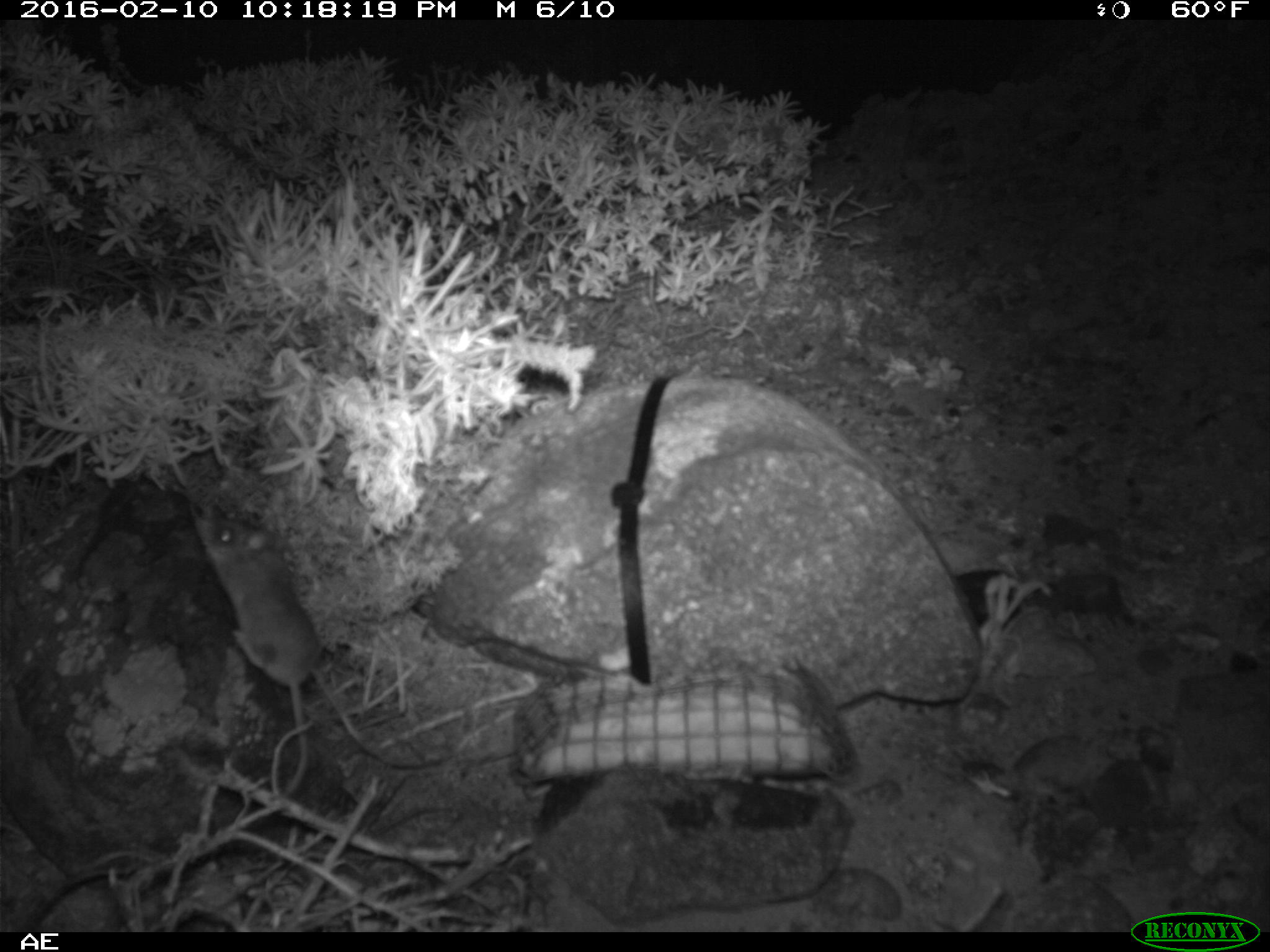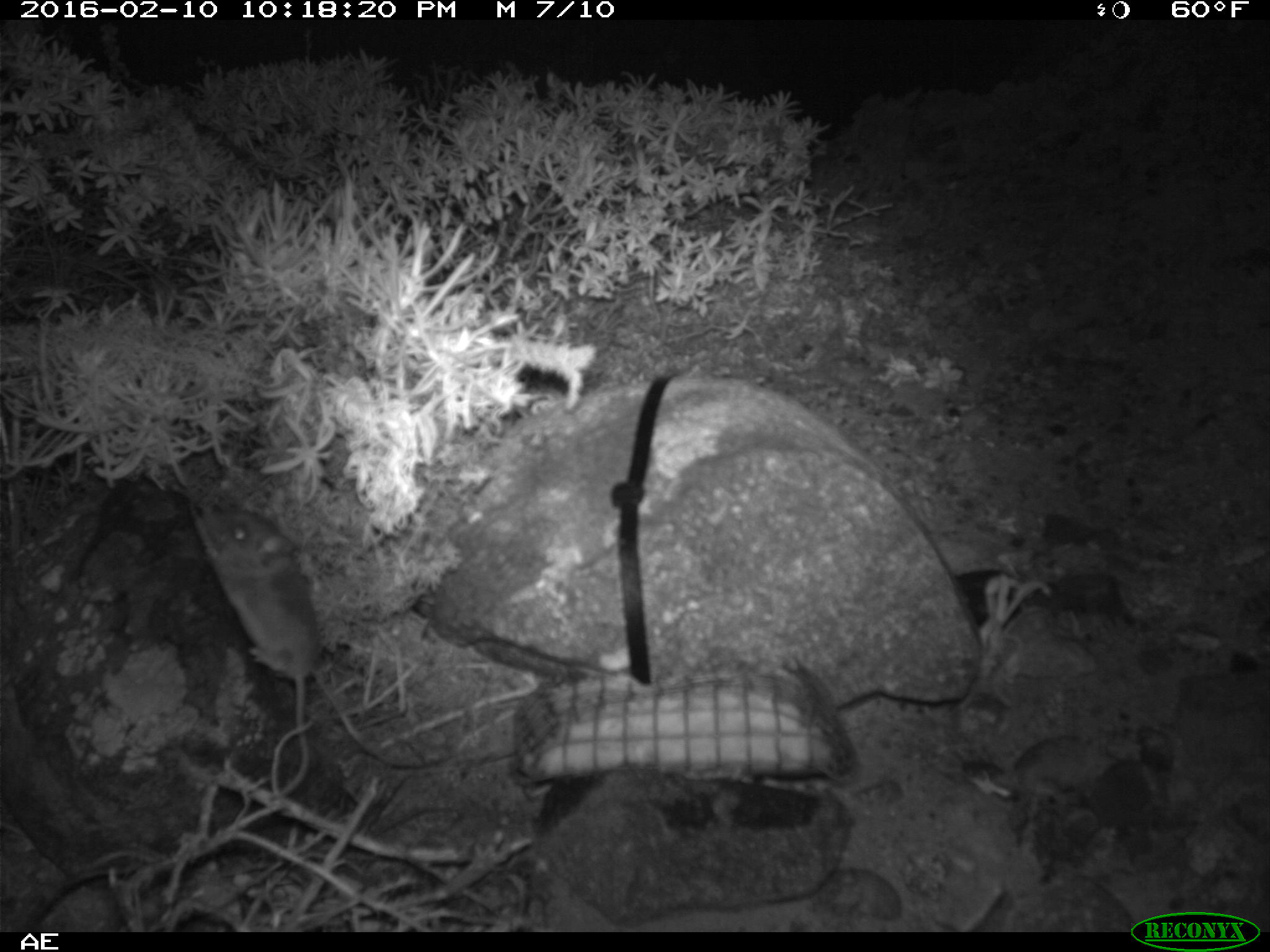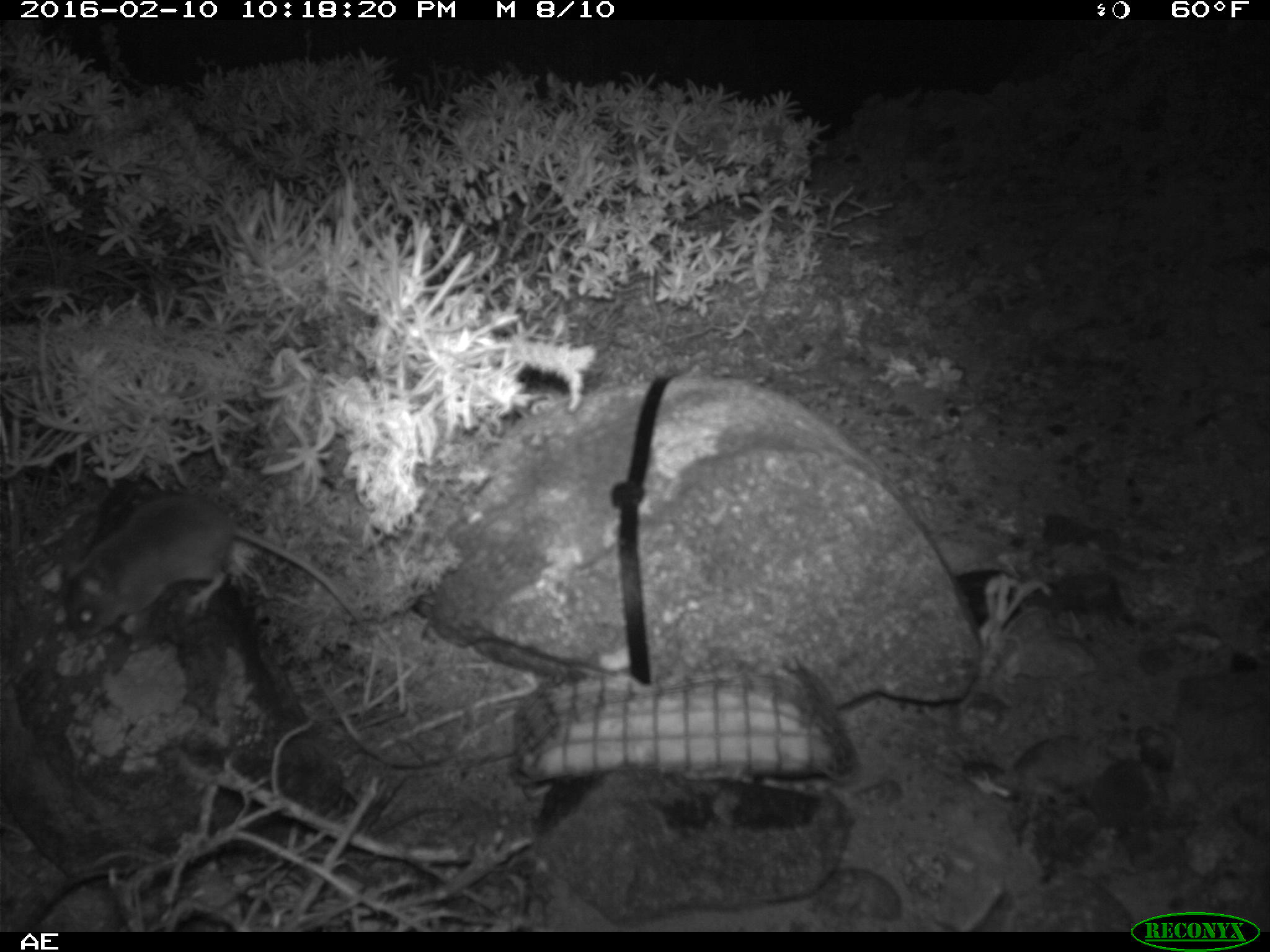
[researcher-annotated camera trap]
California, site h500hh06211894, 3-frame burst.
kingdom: Animalia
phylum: Chordata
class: Mammalia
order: Rodentia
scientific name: Rodentia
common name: rodent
Rodent (Rodentia).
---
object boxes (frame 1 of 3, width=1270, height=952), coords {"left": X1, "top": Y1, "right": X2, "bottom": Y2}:
rodent: {"left": 197, "top": 508, "right": 319, "bottom": 796}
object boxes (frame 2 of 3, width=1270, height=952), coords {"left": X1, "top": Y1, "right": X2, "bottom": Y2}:
rodent: {"left": 190, "top": 500, "right": 324, "bottom": 803}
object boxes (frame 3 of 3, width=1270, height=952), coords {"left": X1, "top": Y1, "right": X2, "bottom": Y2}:
rodent: {"left": 63, "top": 496, "right": 365, "bottom": 640}